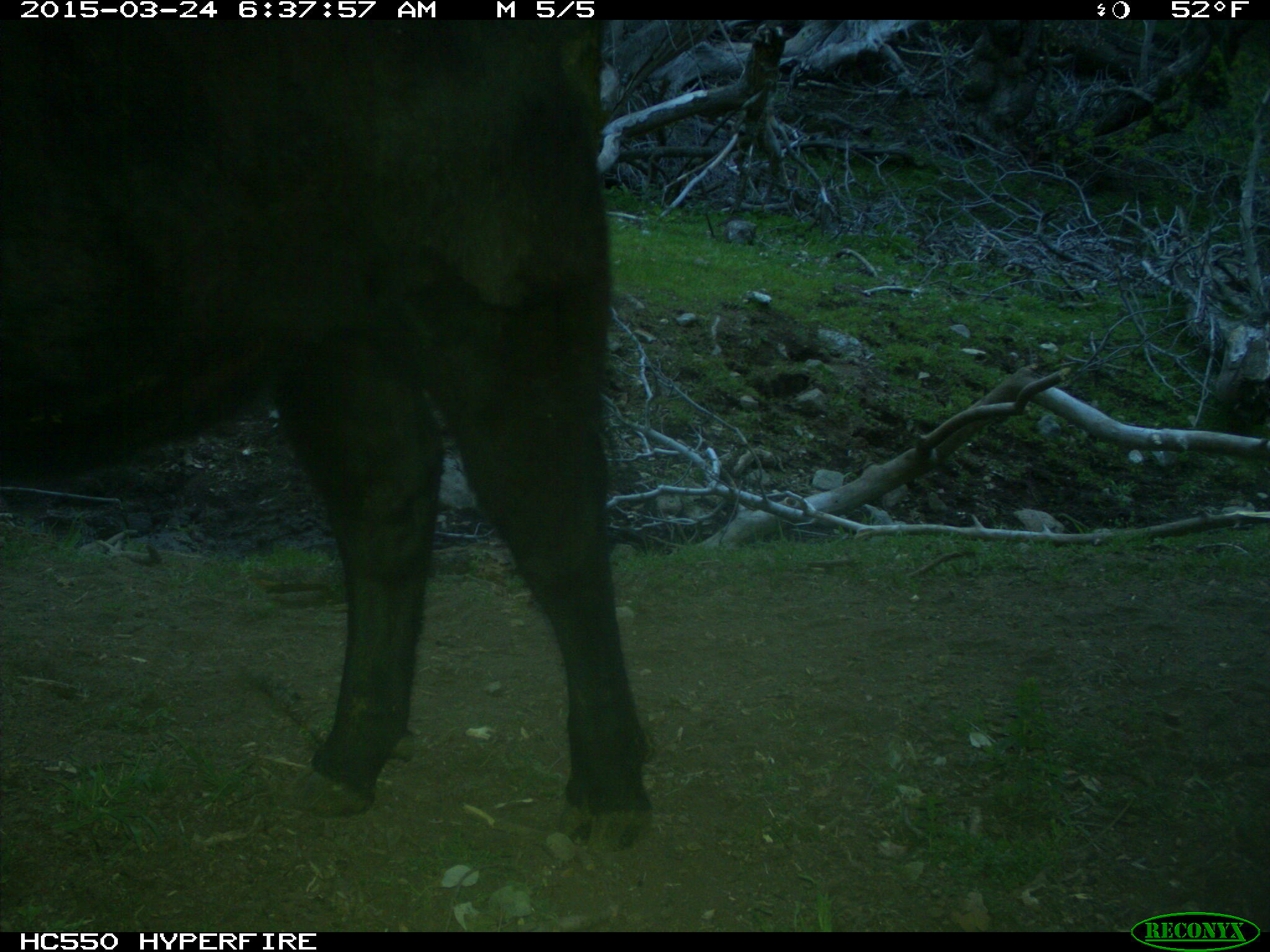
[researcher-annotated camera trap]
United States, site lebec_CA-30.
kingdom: Animalia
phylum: Chordata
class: Mammalia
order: Artiodactyla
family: Bovidae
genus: Bos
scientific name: Bos taurus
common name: domestic cow